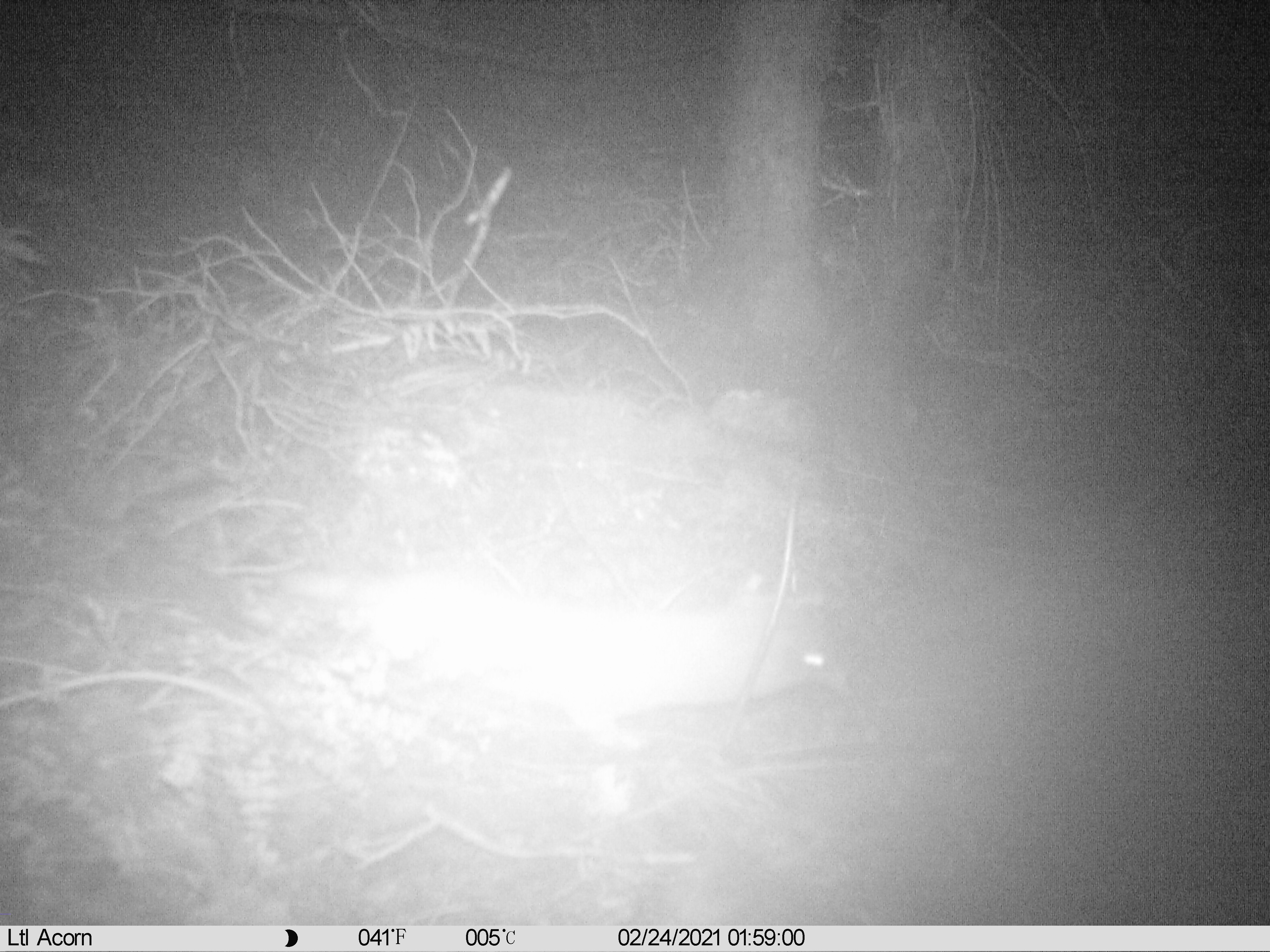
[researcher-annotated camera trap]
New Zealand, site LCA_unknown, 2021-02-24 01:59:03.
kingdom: Animalia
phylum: Chordata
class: Mammalia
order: Carnivora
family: Mustelidae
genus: Mustela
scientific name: Mustela erminea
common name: stoat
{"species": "stoat (Mustela erminea)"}